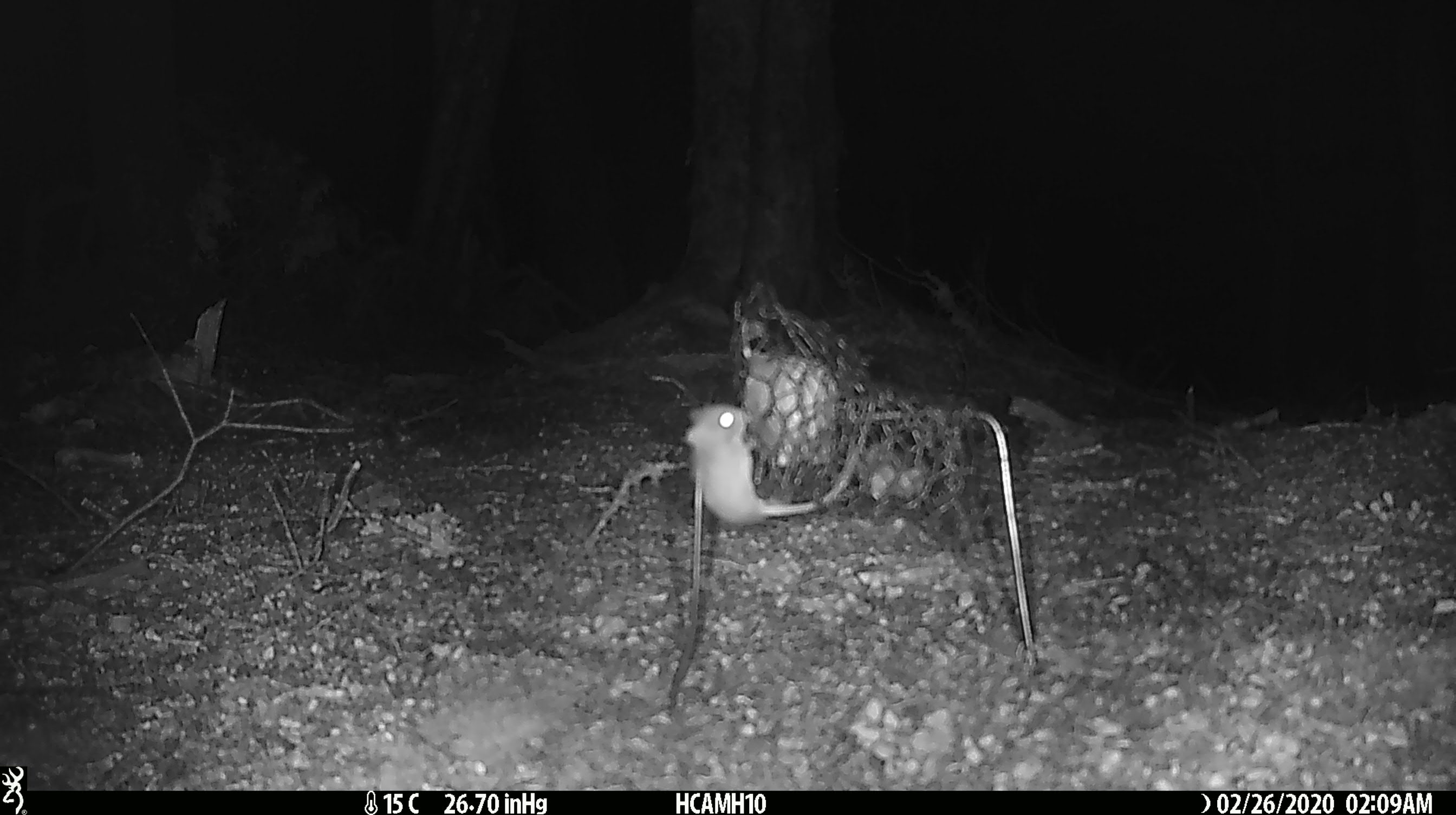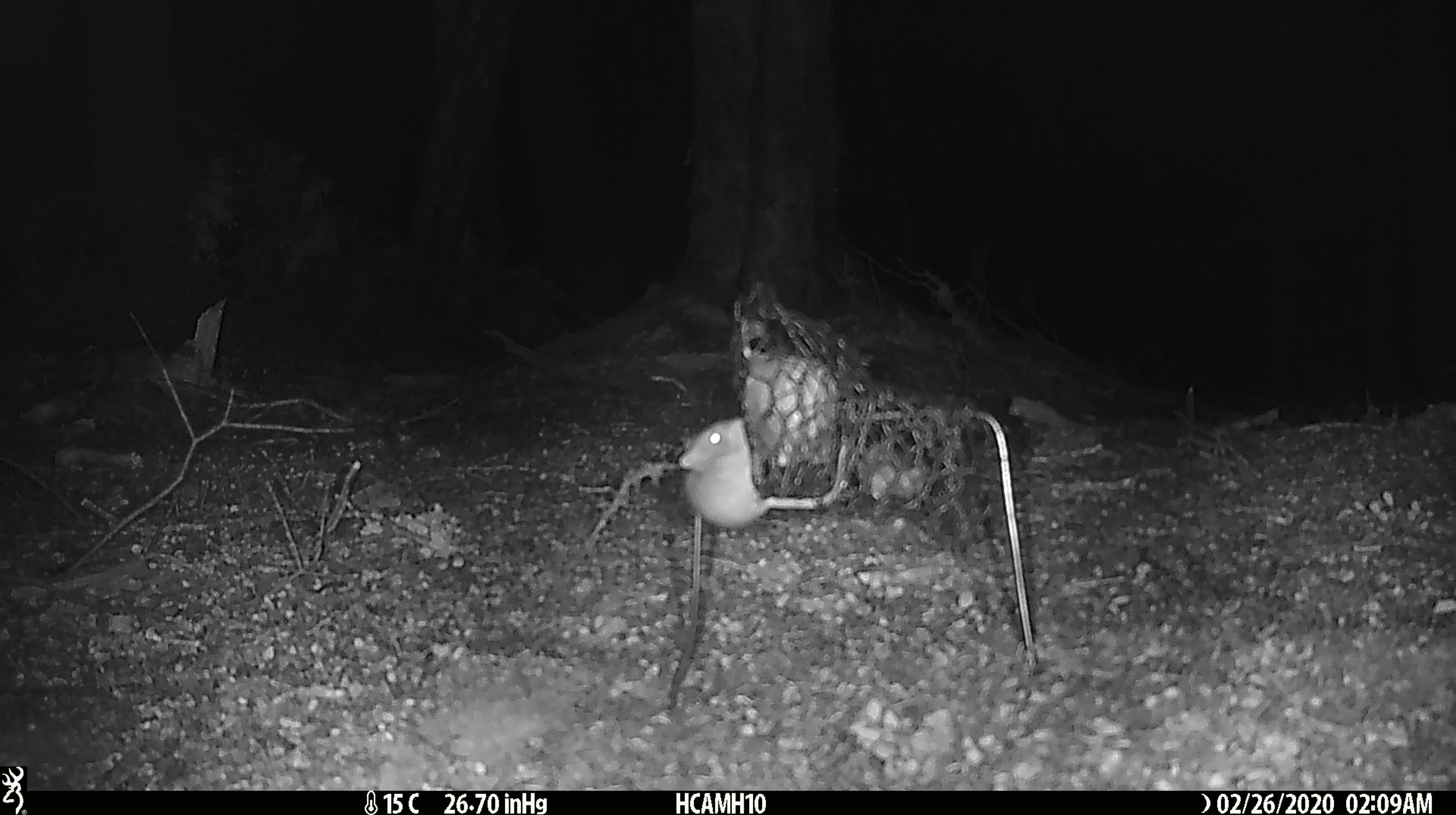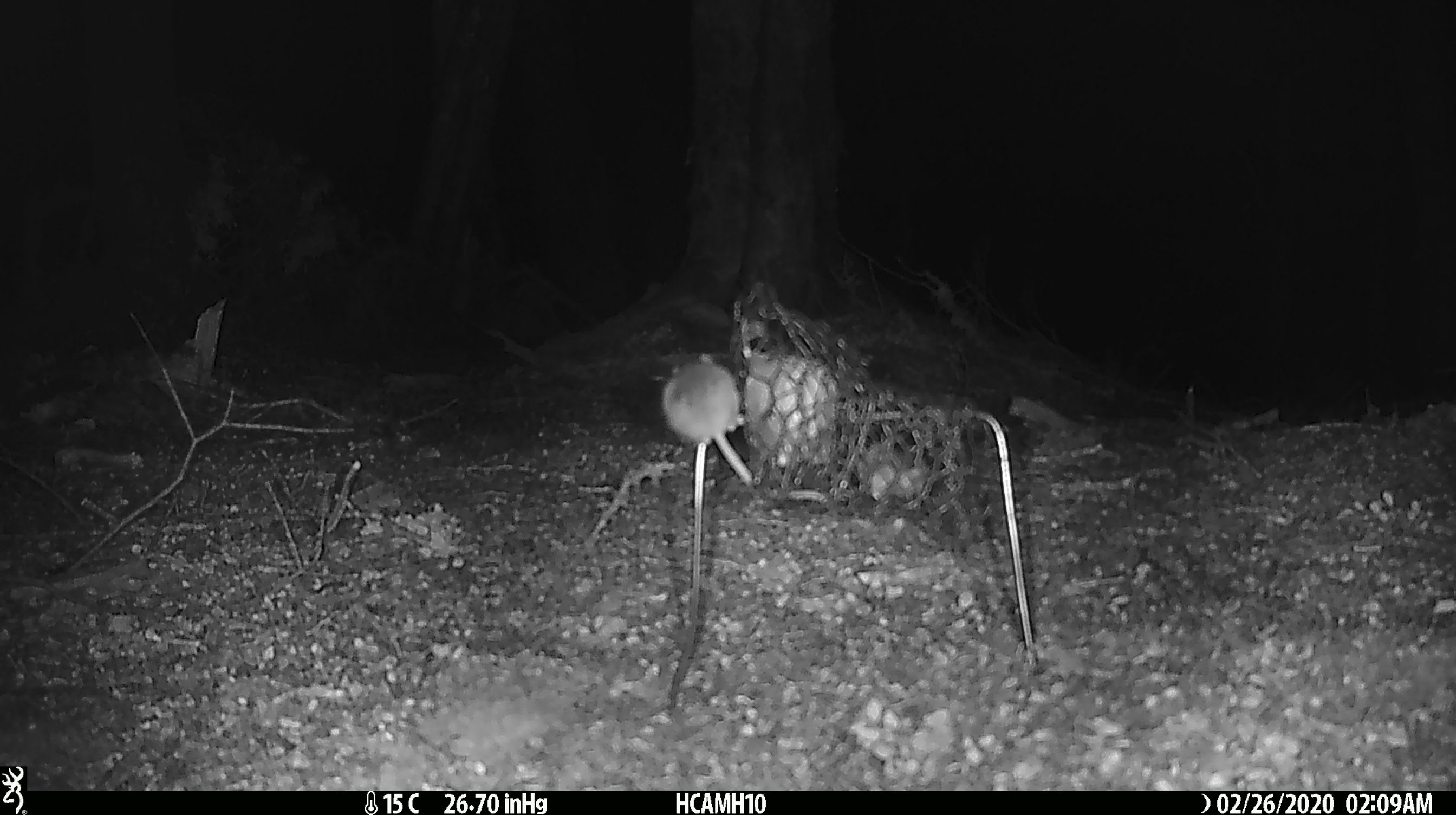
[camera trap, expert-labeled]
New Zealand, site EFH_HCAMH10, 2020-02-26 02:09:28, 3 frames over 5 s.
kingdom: Animalia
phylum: Chordata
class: Mammalia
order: Rodentia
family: Muridae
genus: Mus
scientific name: Mus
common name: mouse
Mouse (Mus).